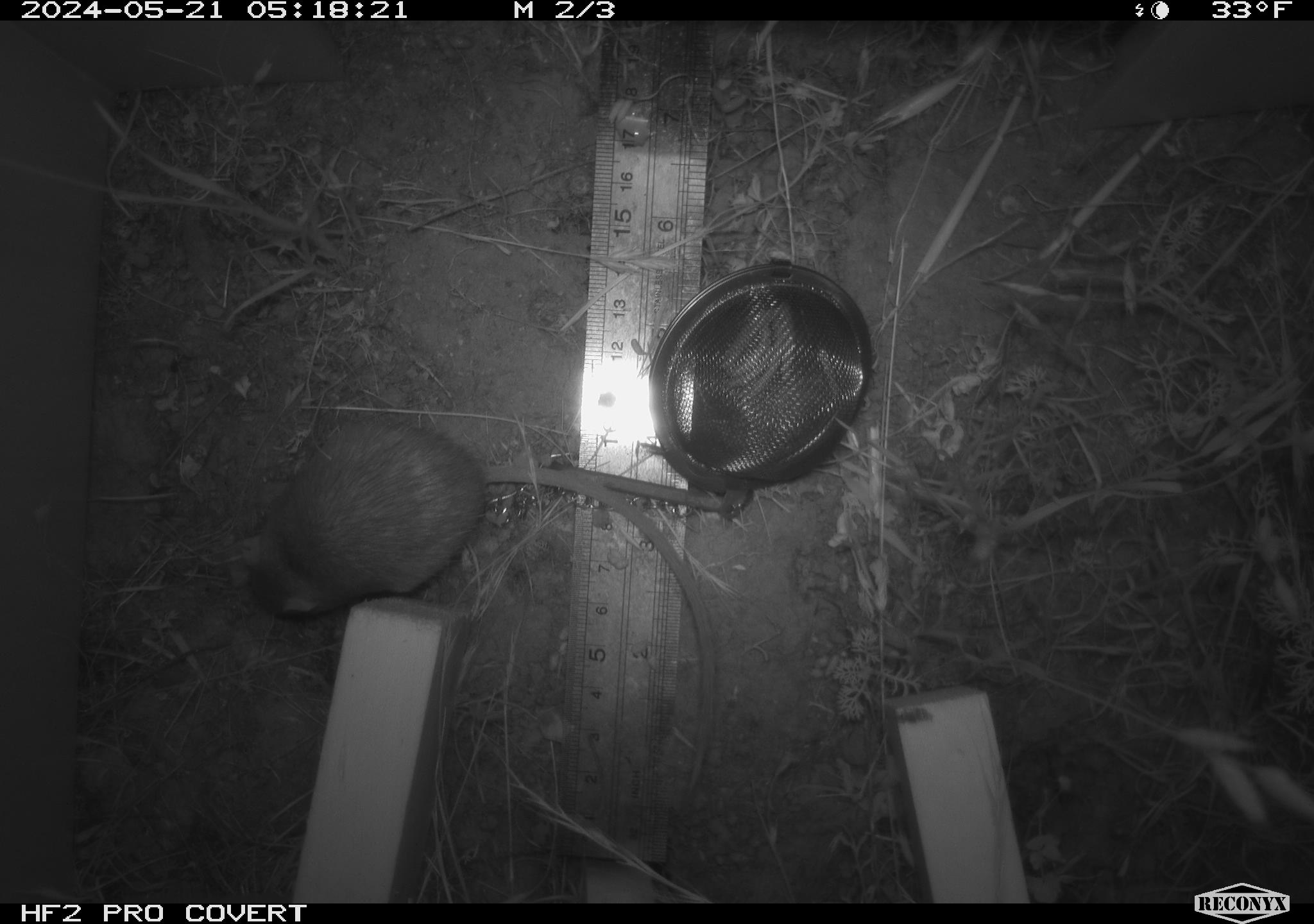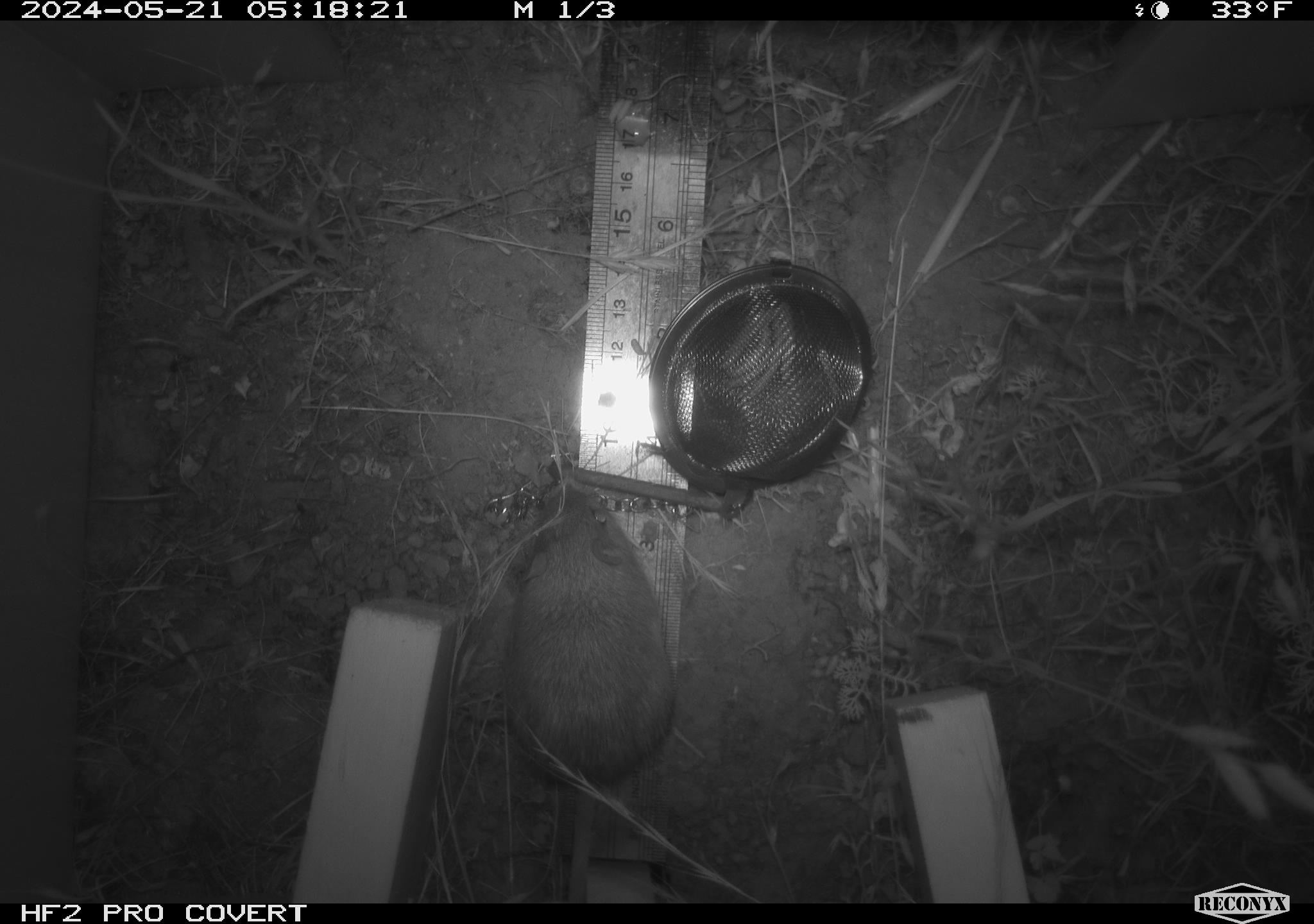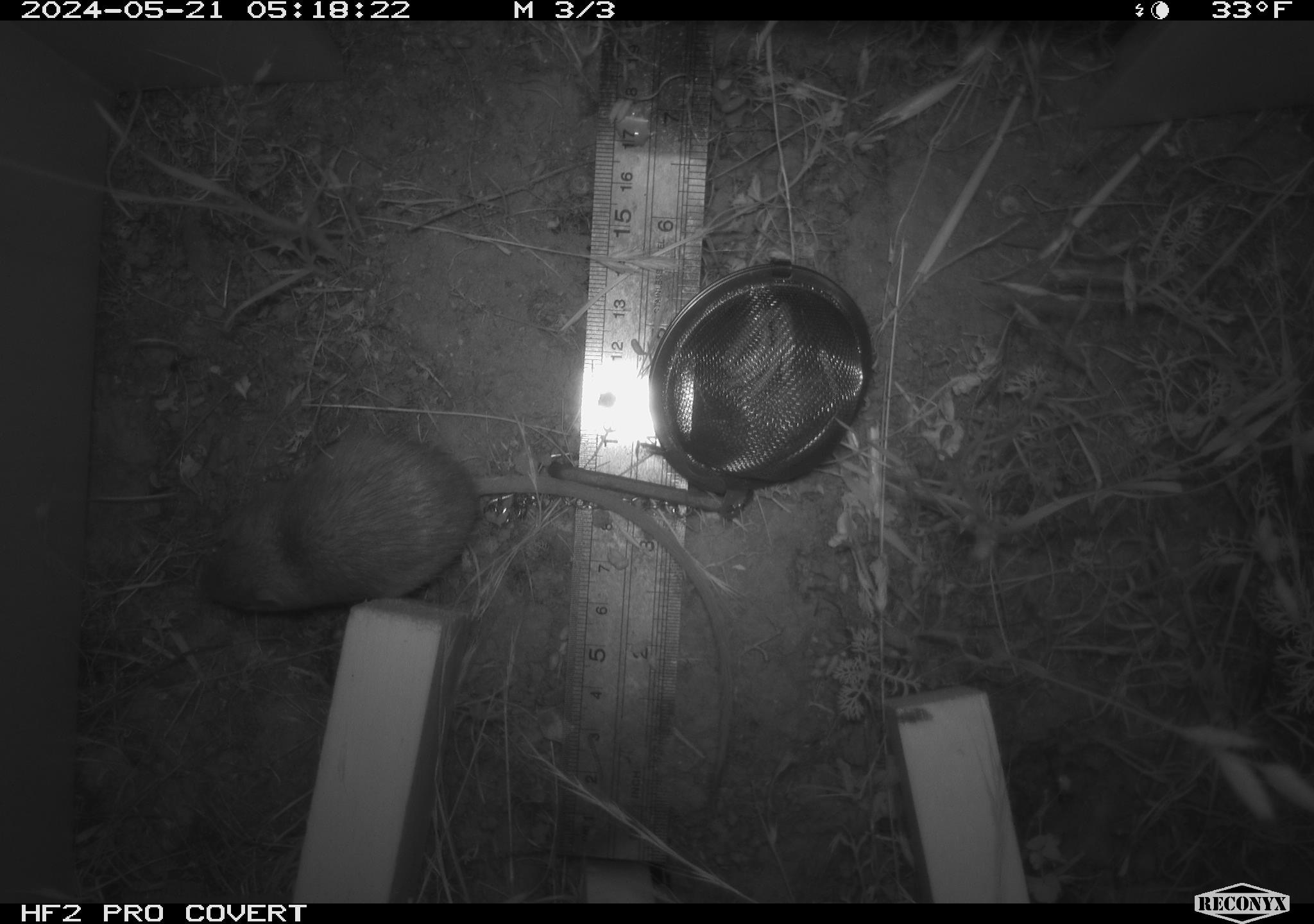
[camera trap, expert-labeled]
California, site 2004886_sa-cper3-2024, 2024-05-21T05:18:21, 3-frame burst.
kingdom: Animalia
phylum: Chordata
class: Mammalia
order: Rodentia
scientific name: Rodentia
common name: rodent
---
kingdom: Animalia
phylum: Chordata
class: Mammalia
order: Rodentia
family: Heteromyidae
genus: Dipodomys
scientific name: Dipodomys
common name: kangaroo rats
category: dipodomys species